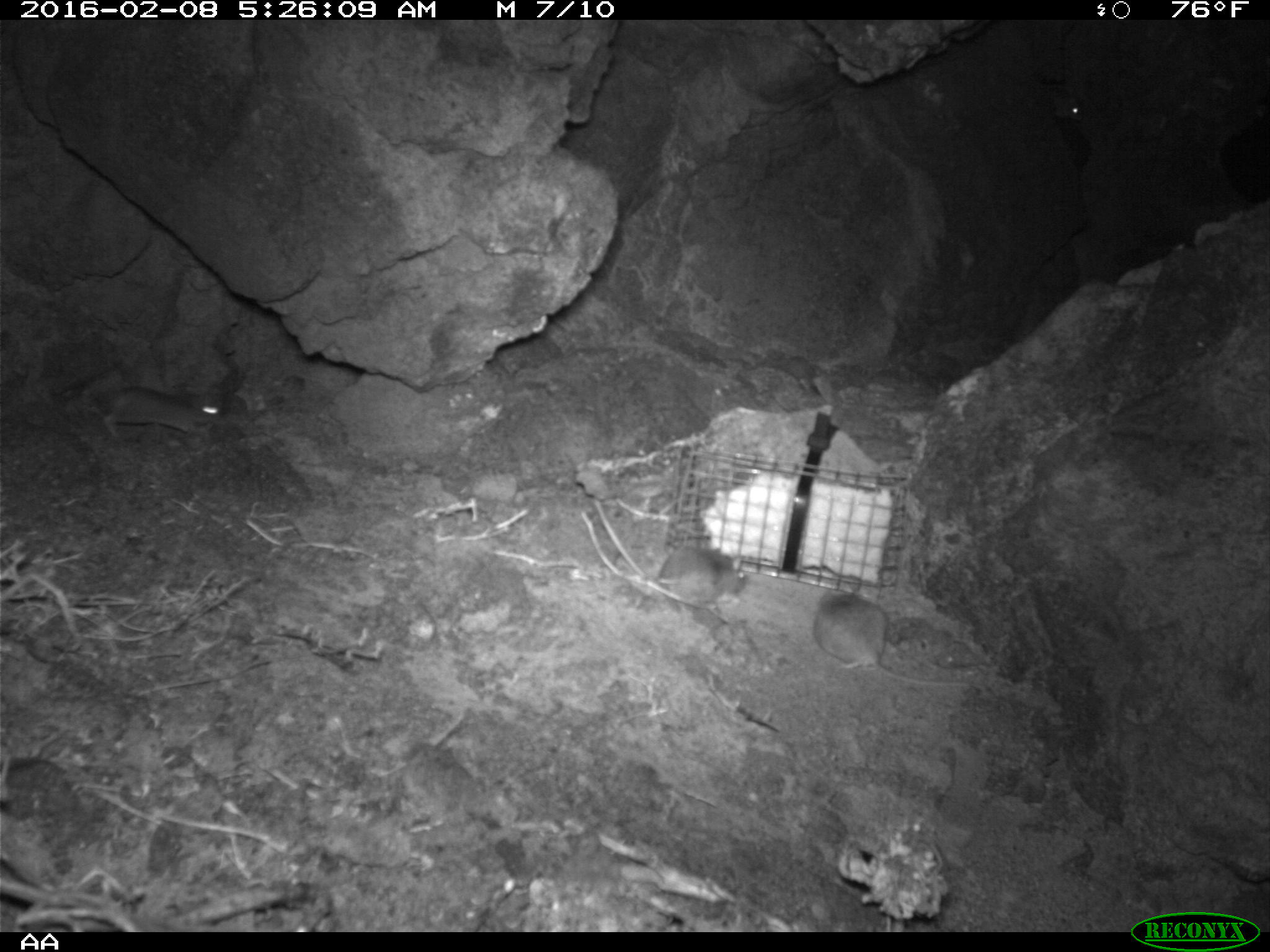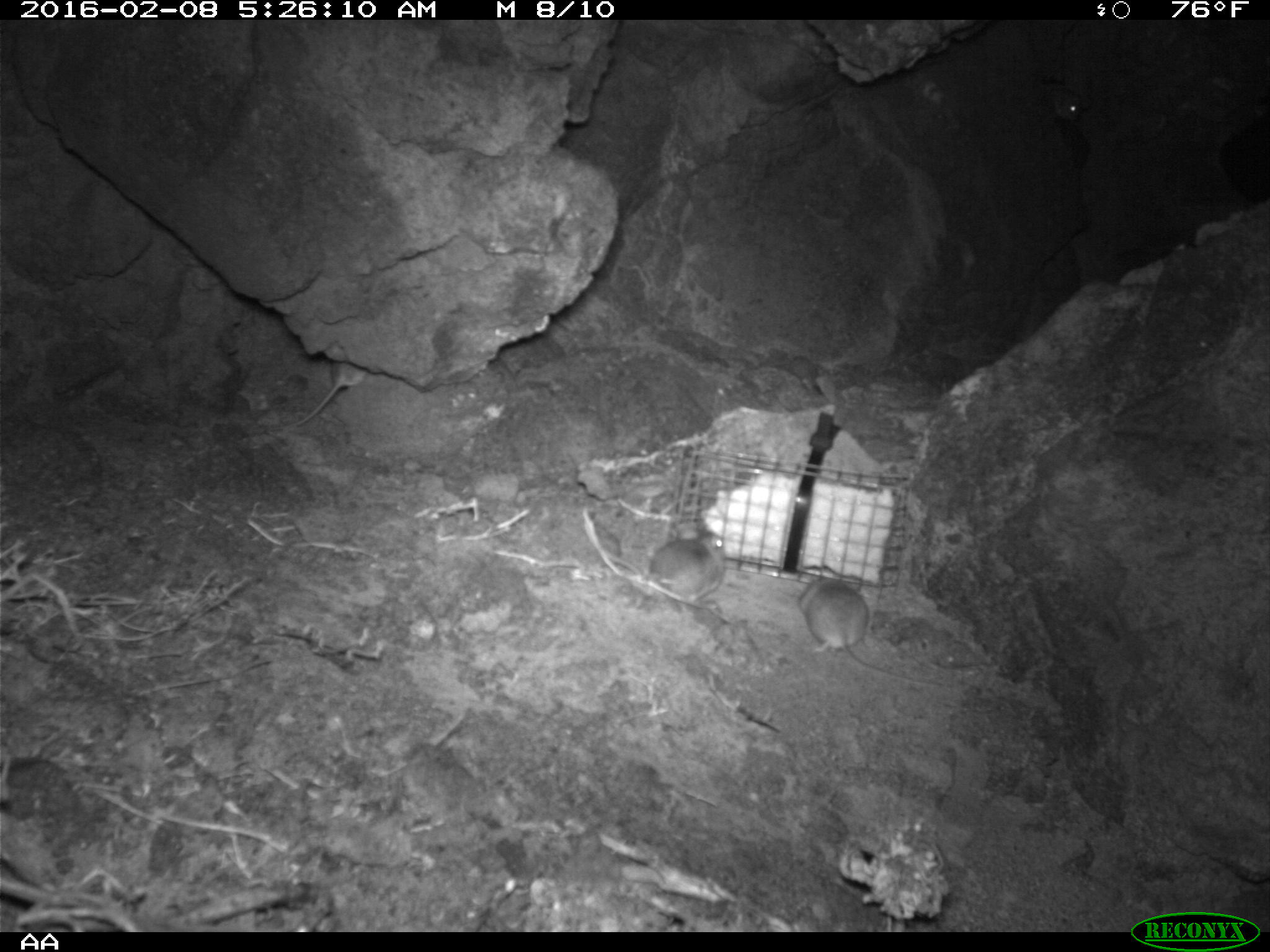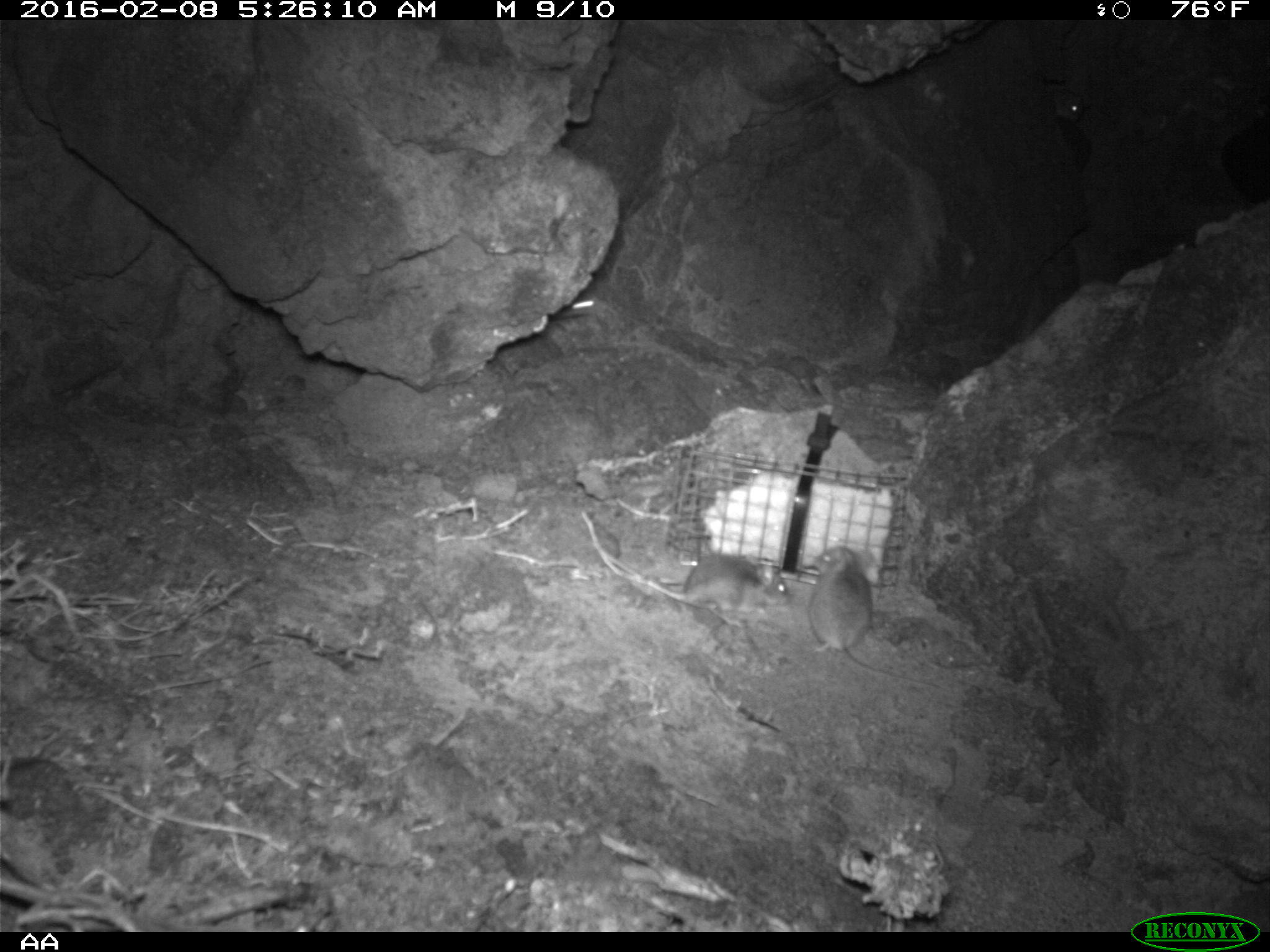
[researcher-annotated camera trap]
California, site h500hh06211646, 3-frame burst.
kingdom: Animalia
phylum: Chordata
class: Mammalia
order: Rodentia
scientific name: Rodentia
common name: rodent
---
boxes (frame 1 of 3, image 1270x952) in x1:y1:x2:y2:
rodent: 593:497:751:612; 814:583:969:687; 102:384:225:439; 1046:82:1084:120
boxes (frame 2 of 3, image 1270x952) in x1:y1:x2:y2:
rodent: 797:574:942:690; 601:515:727:607; 1052:89:1085:121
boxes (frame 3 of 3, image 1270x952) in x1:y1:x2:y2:
rodent: 810:545:941:690; 607:555:796:628; 1044:82:1083:121; 551:290:597:320